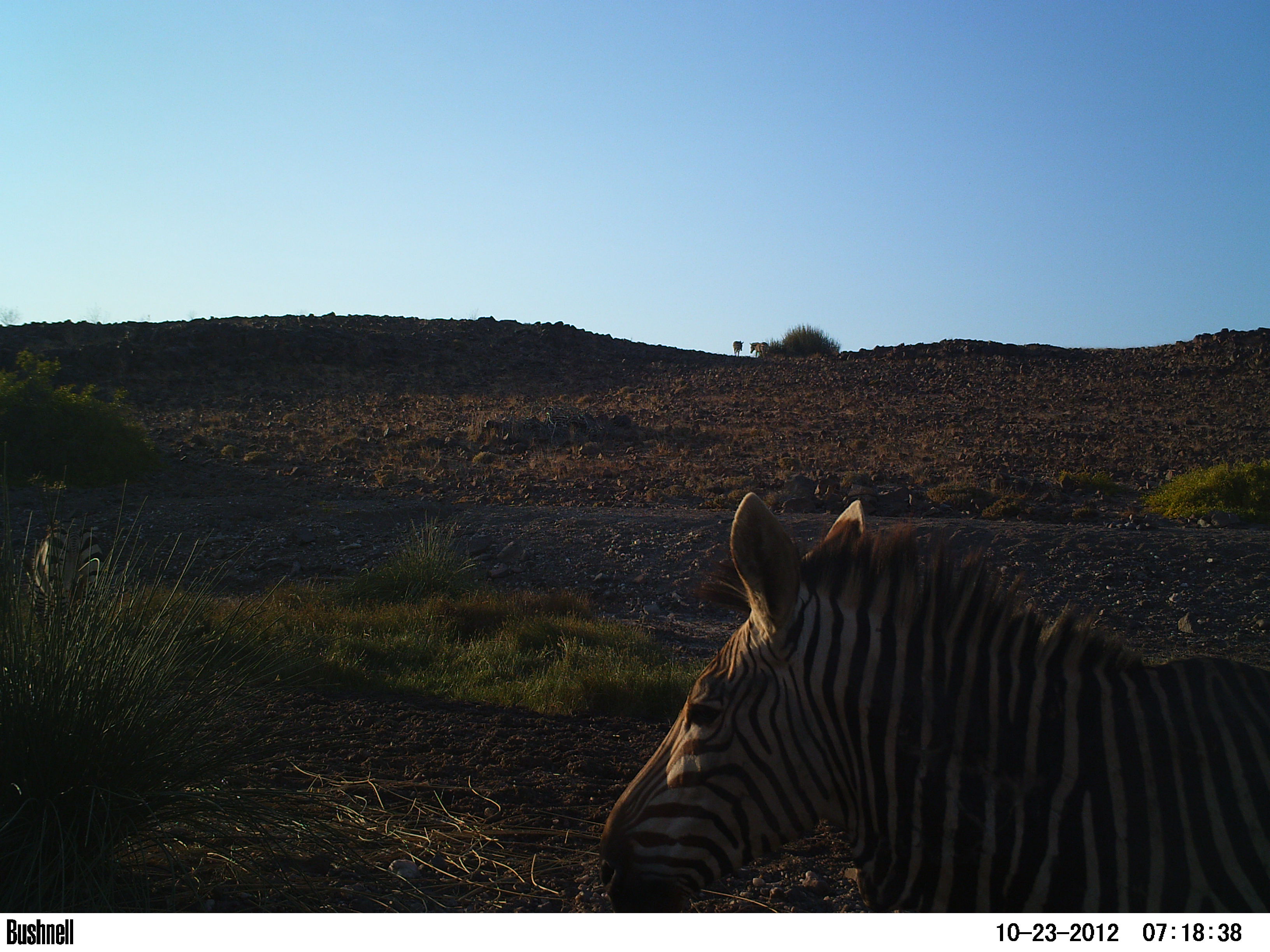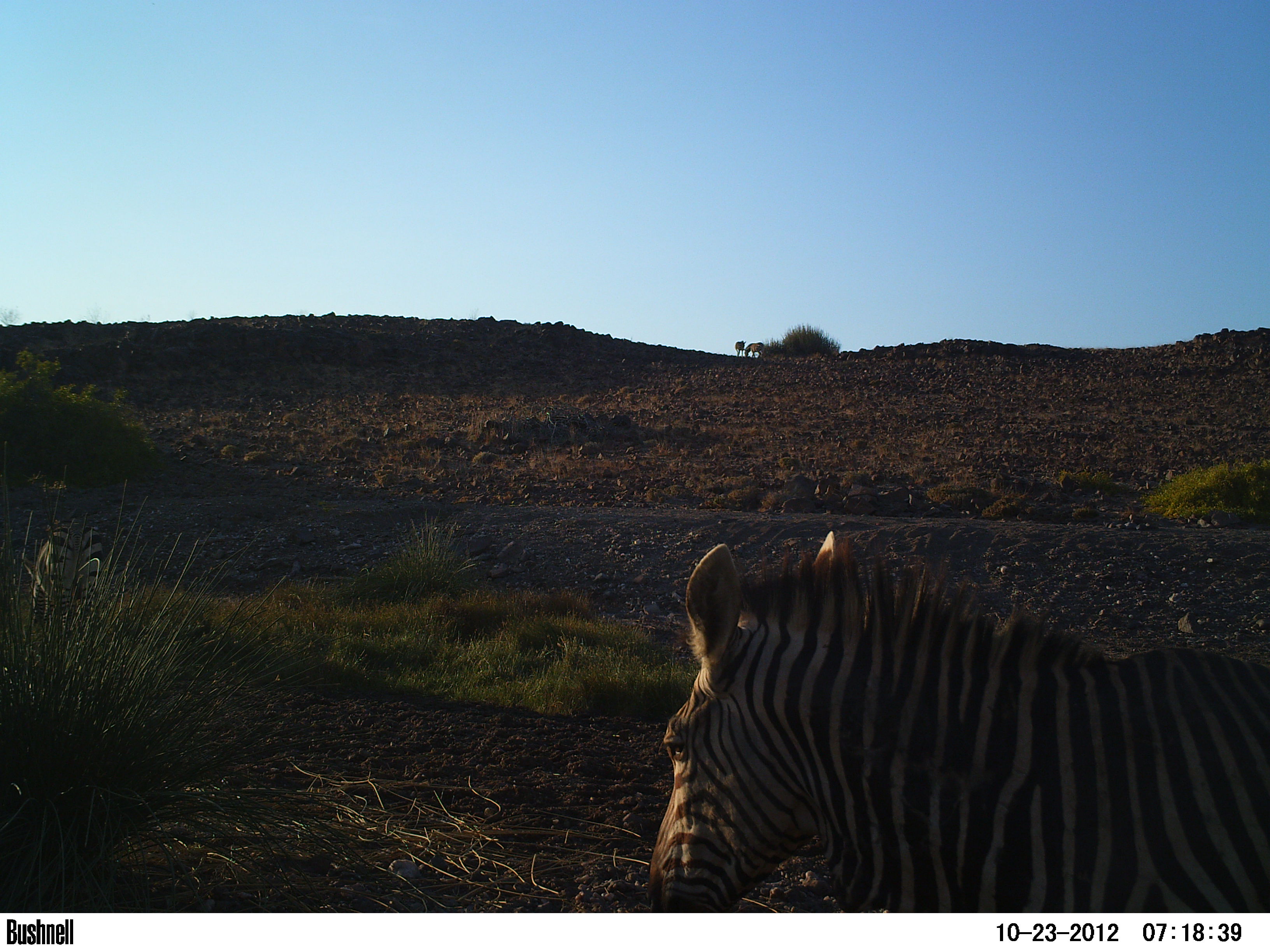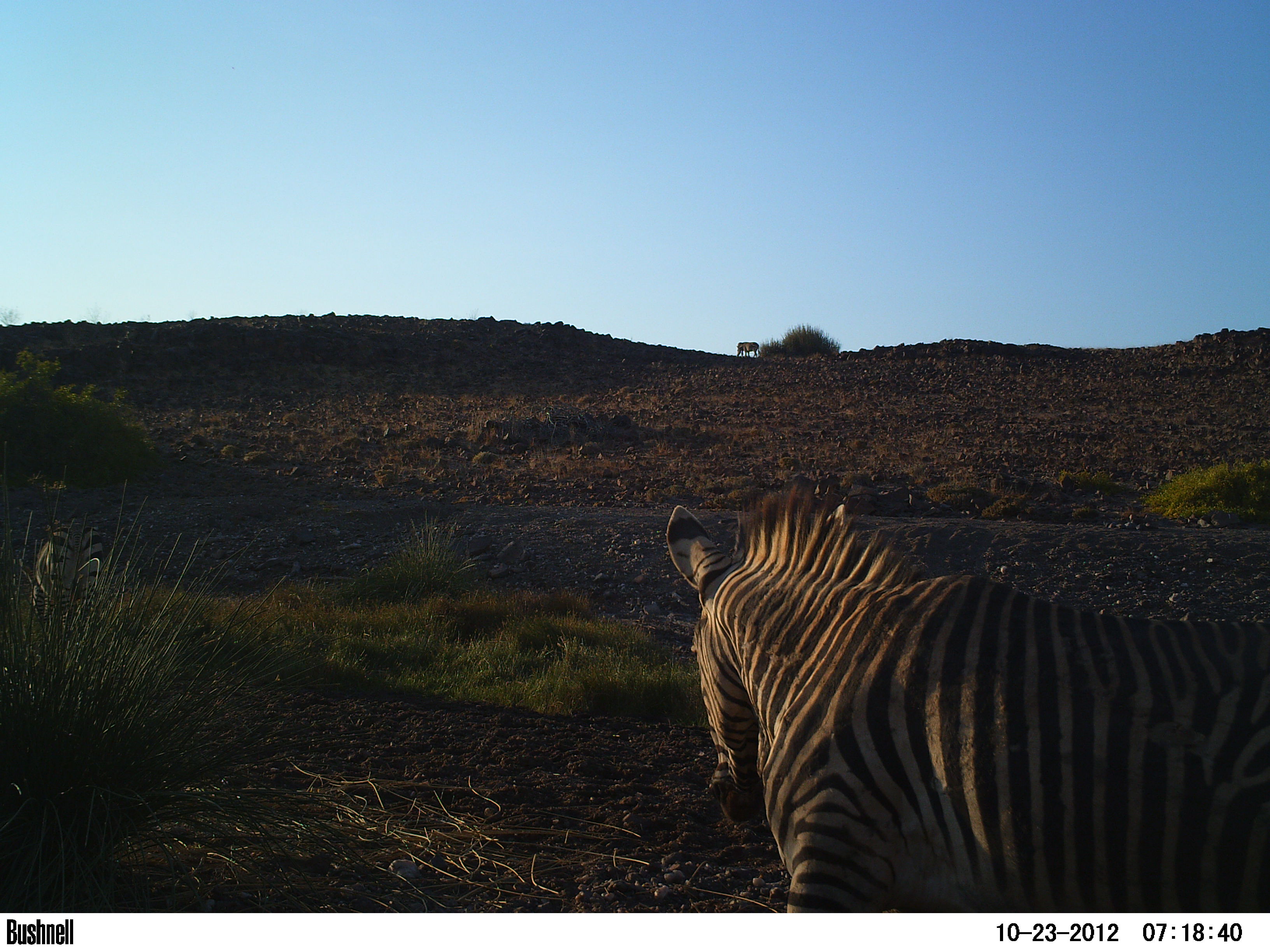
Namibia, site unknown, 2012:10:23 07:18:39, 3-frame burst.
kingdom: Animalia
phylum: Chordata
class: Mammalia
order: Perissodactyla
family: Equidae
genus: Equus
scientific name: Equus zebra hartmannae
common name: hartmann's mountain zebra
Equus zebra hartmannae (hartmann's mountain zebra).